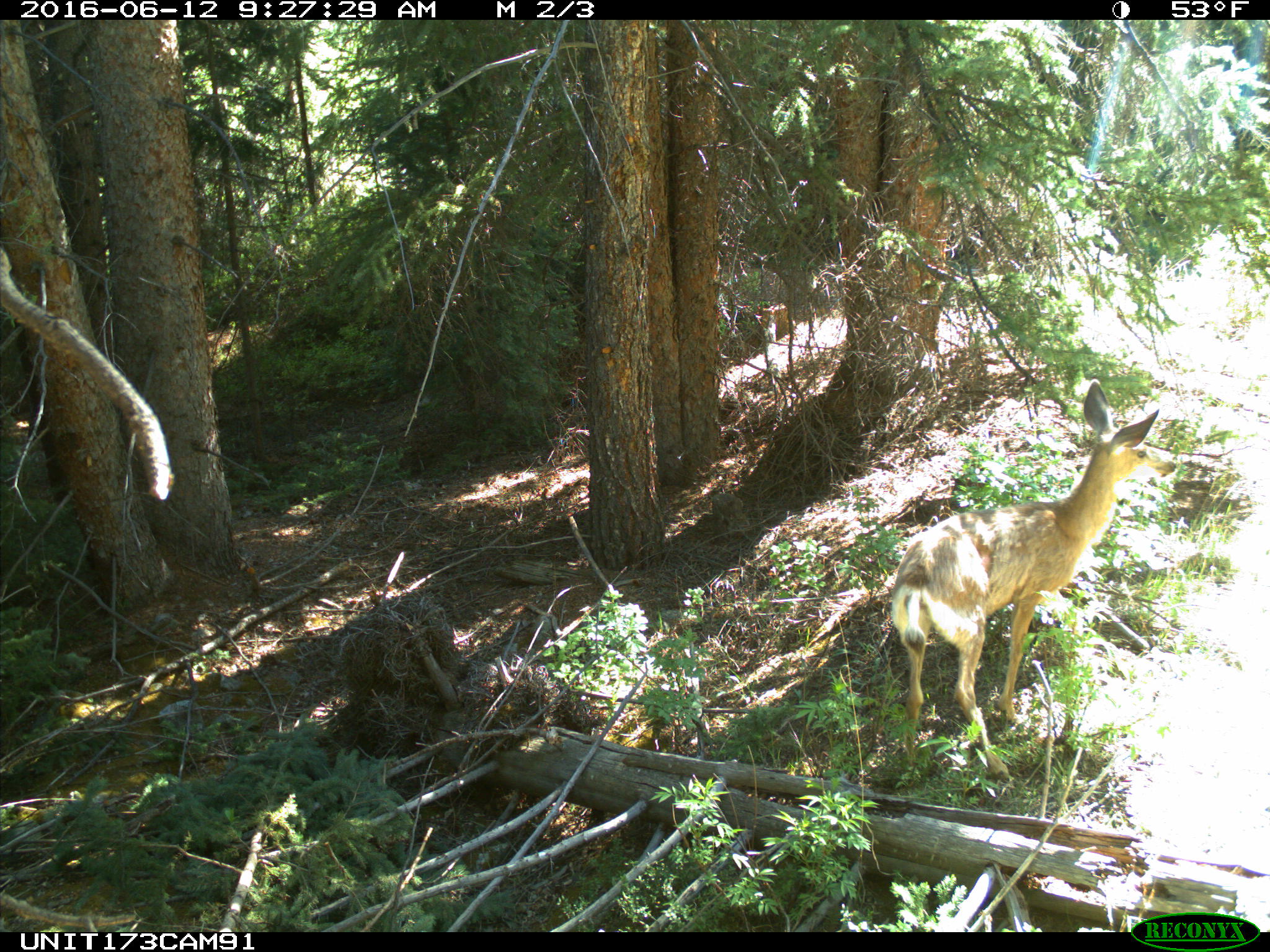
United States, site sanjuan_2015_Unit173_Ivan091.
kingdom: Animalia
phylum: Chordata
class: Mammalia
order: Artiodactyla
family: Cervidae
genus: Odocoileus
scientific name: Odocoileus hemionus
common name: mule deer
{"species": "Odocoileus hemionus (mule deer)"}